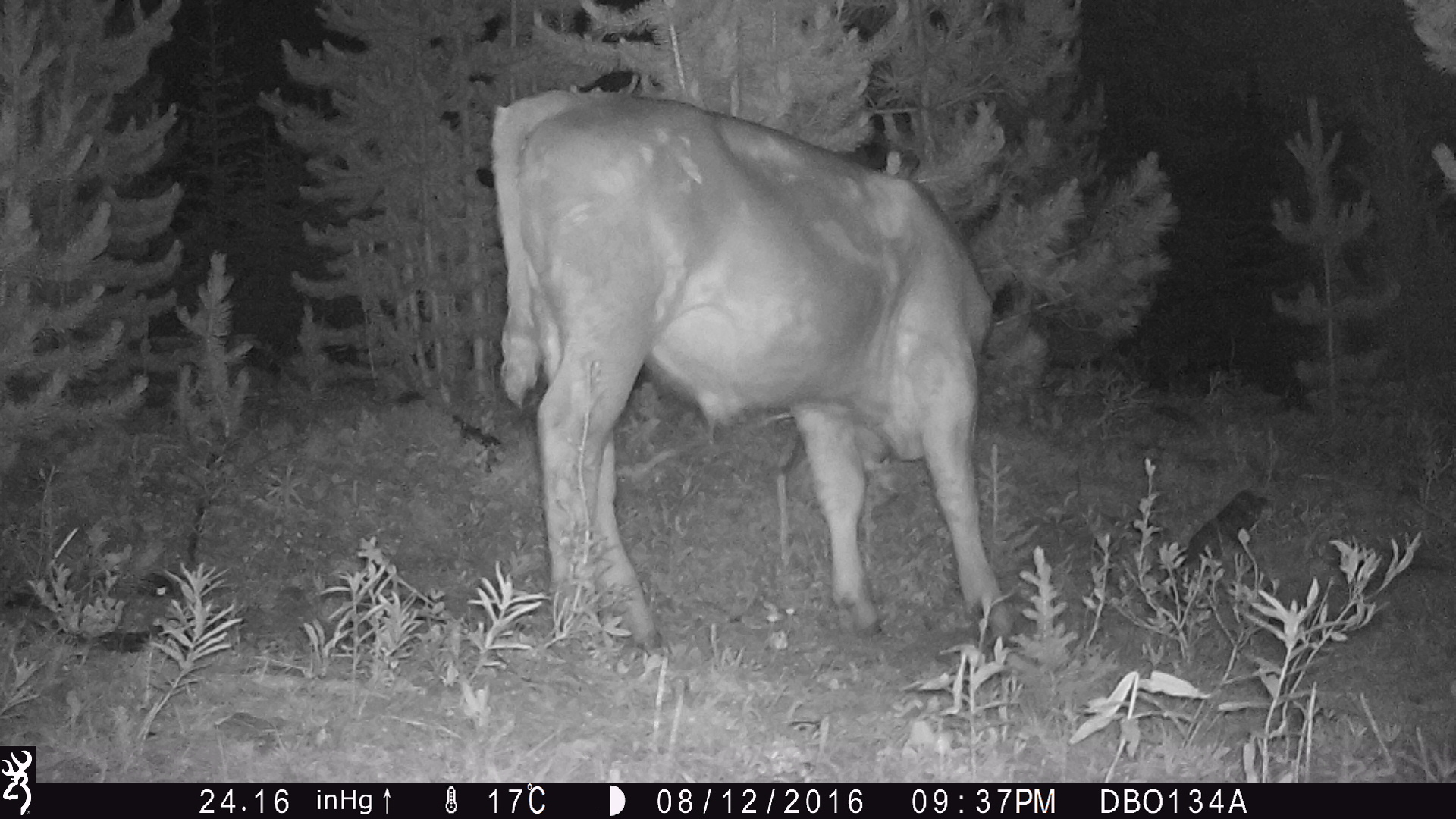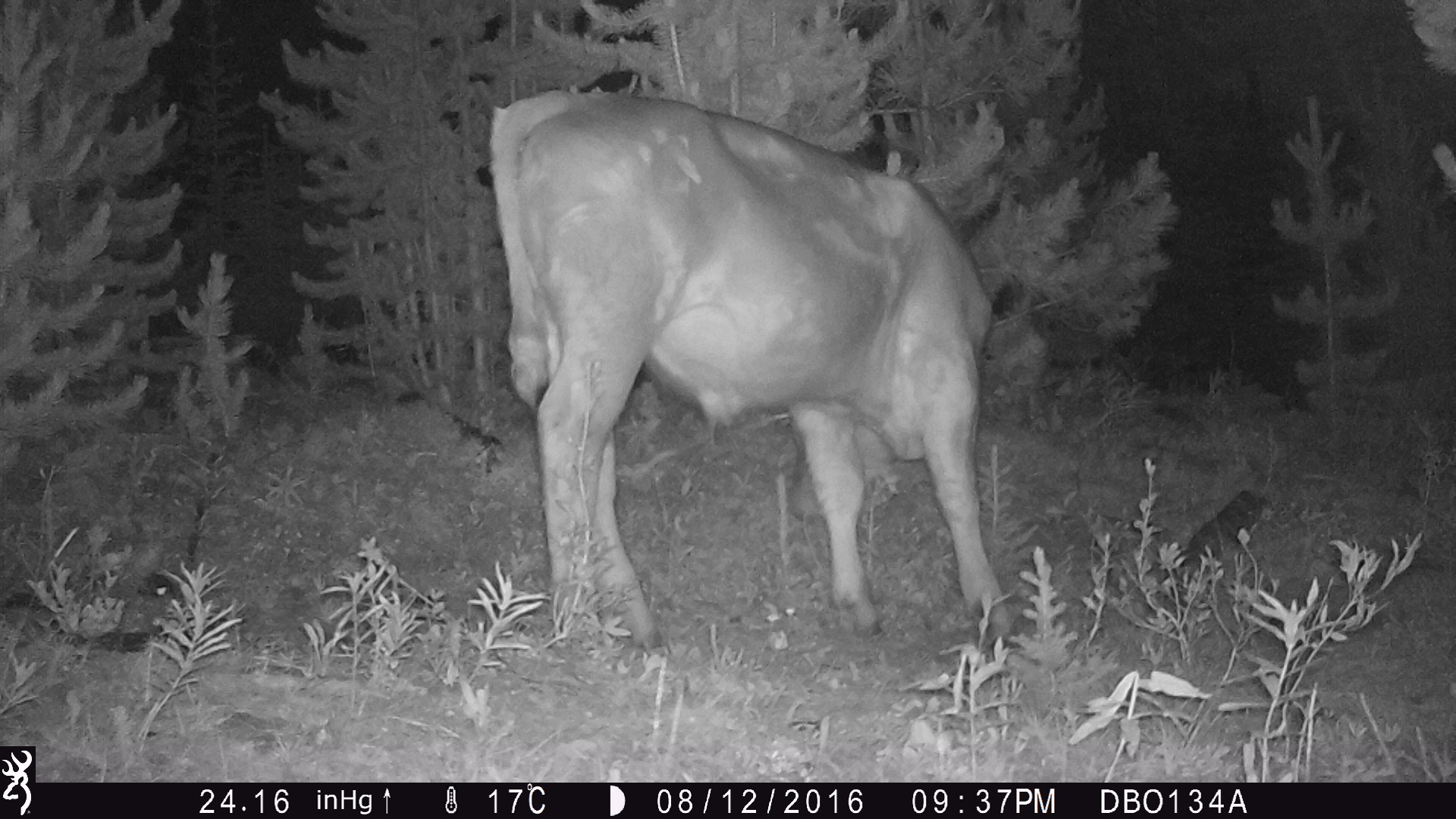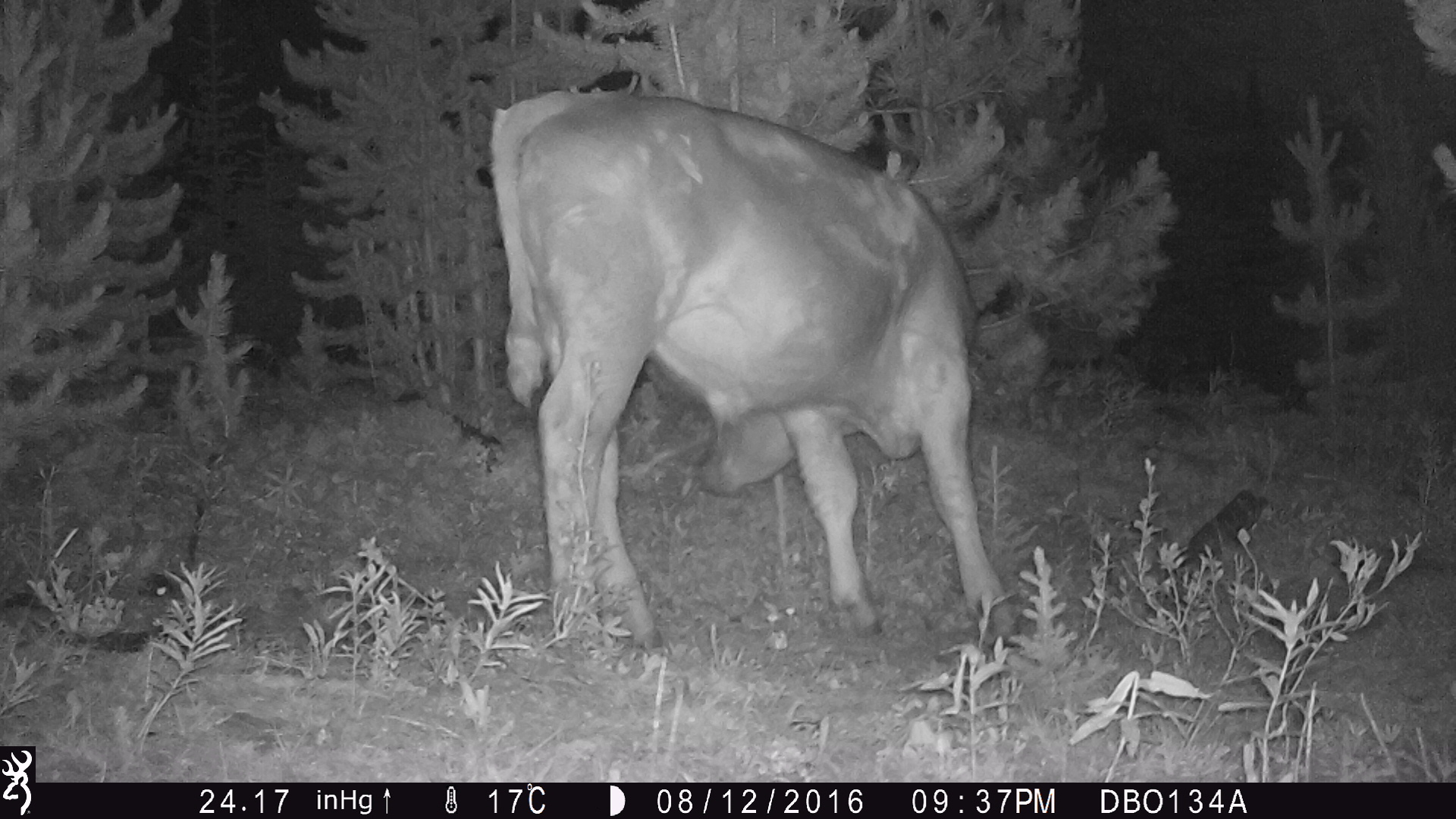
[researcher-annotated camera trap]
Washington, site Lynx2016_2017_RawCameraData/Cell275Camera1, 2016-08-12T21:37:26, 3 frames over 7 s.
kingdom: Animalia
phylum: Chordata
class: Mammalia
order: Artiodactyla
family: Bovidae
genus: Bos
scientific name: Bos taurus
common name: domestic cattle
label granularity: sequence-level